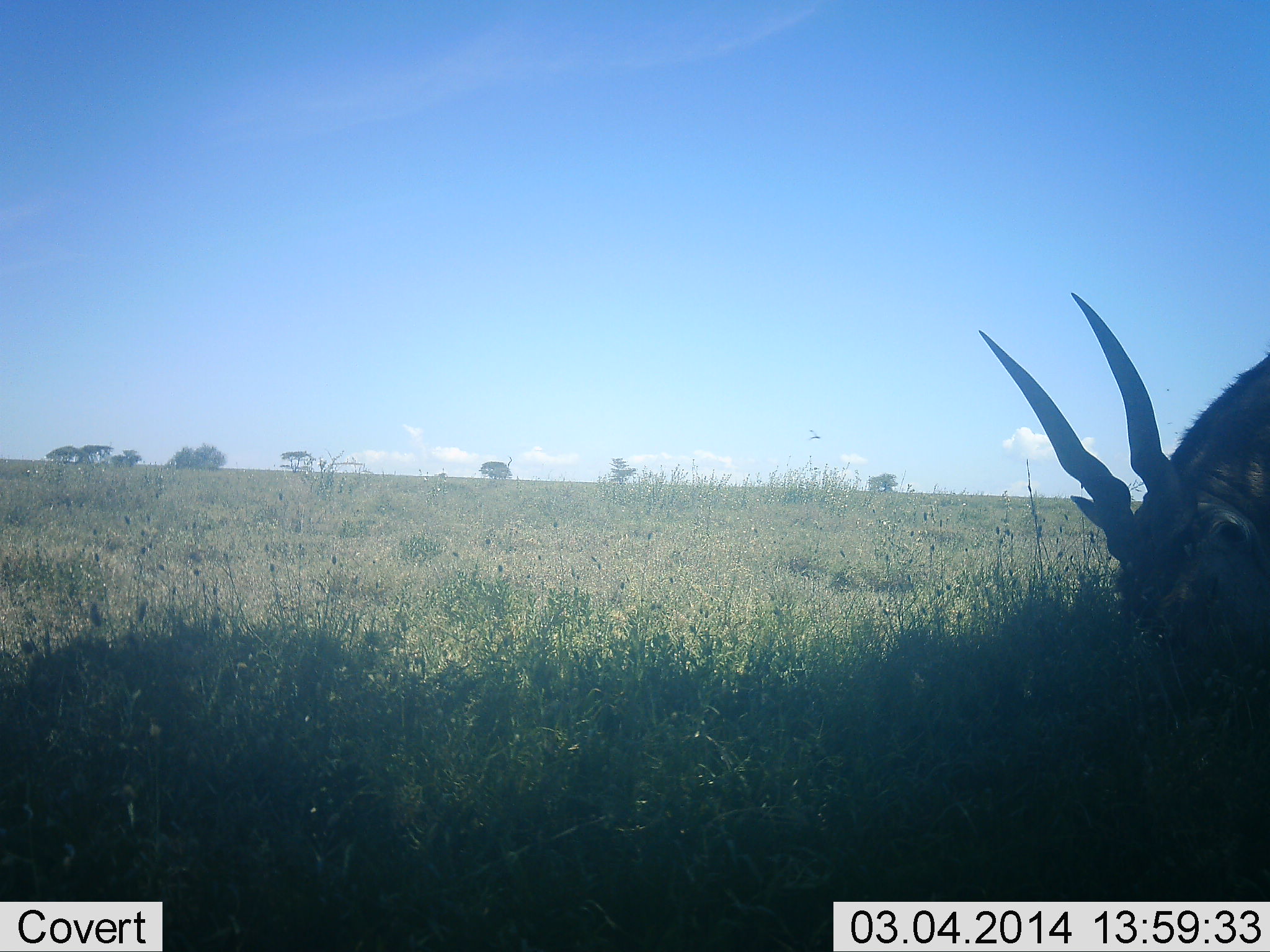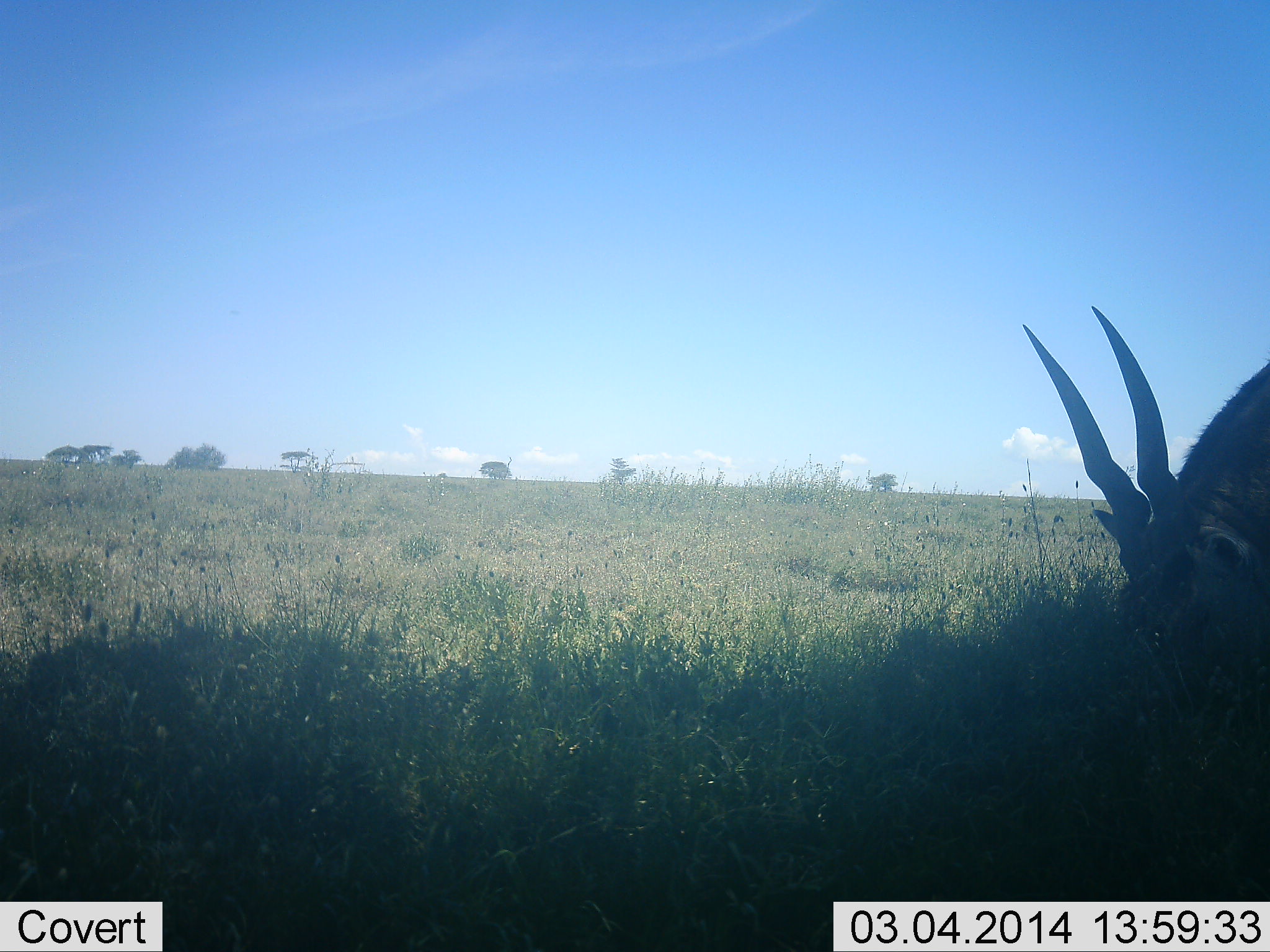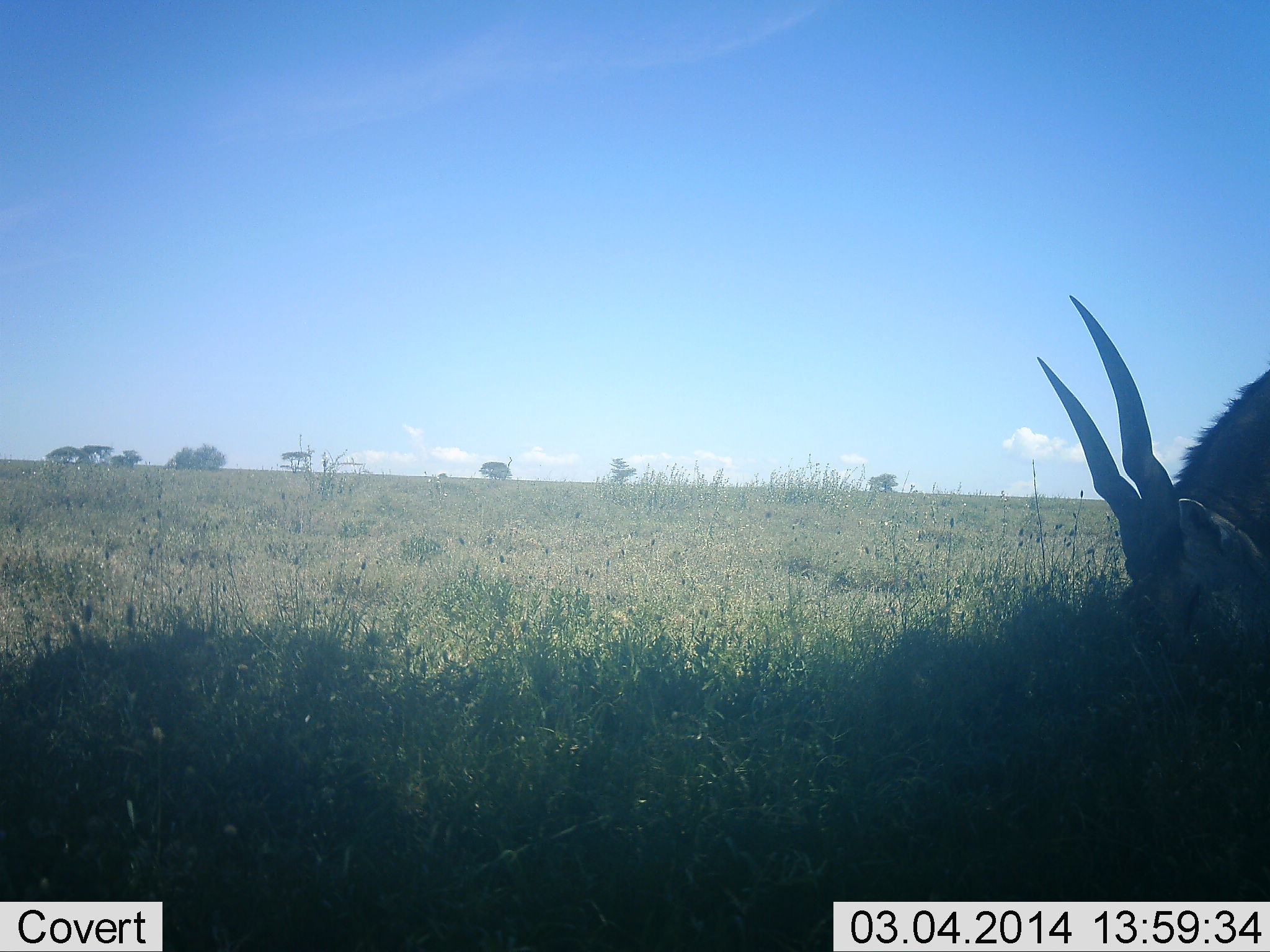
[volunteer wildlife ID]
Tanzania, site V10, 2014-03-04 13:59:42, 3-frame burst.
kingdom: Animalia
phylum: Chordata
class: Mammalia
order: Artiodactyla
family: Bovidae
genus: Tragelaphus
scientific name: Tragelaphus oryx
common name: eland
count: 1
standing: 0%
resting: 0%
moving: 0%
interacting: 0%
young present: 0%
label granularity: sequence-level